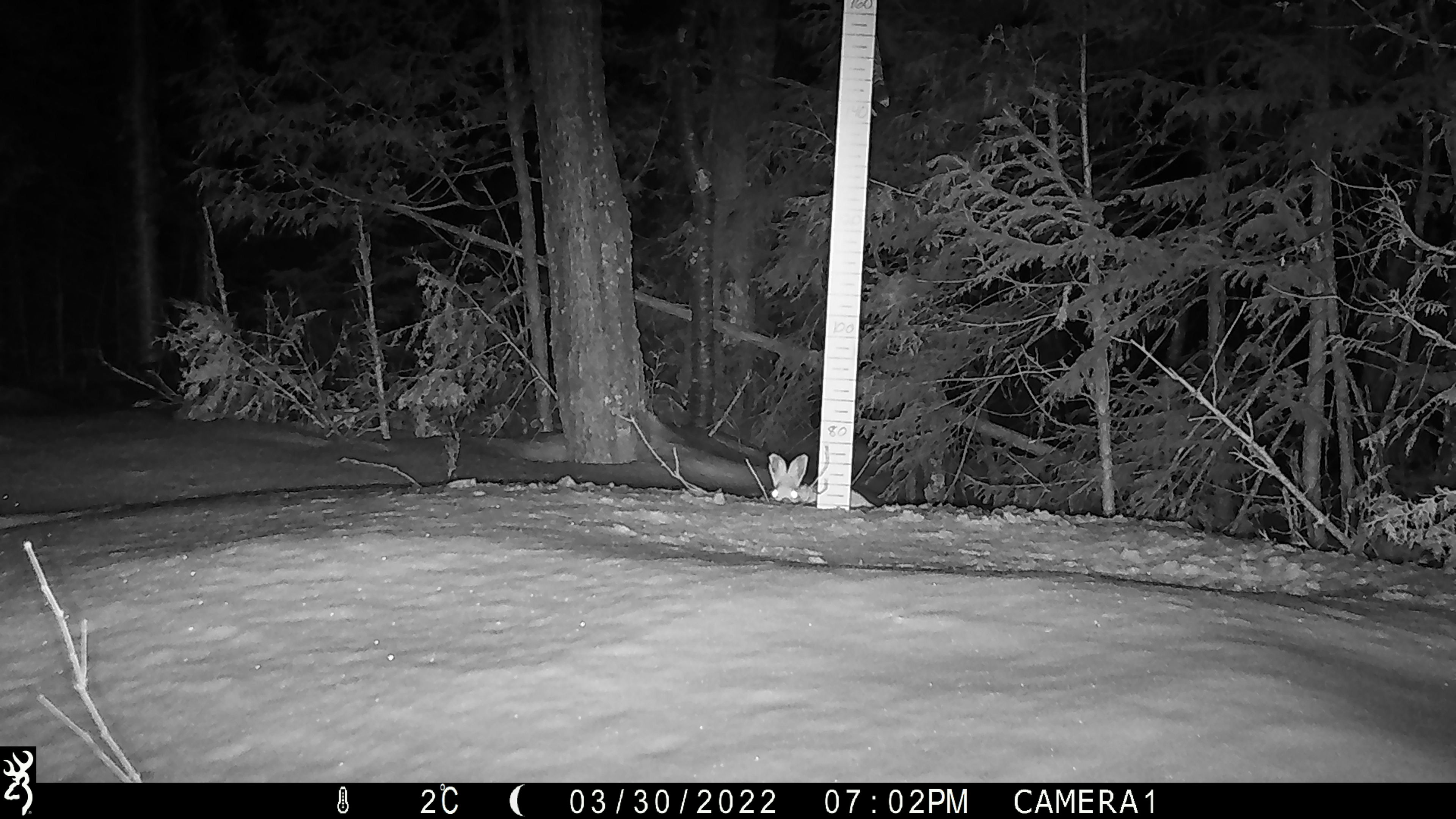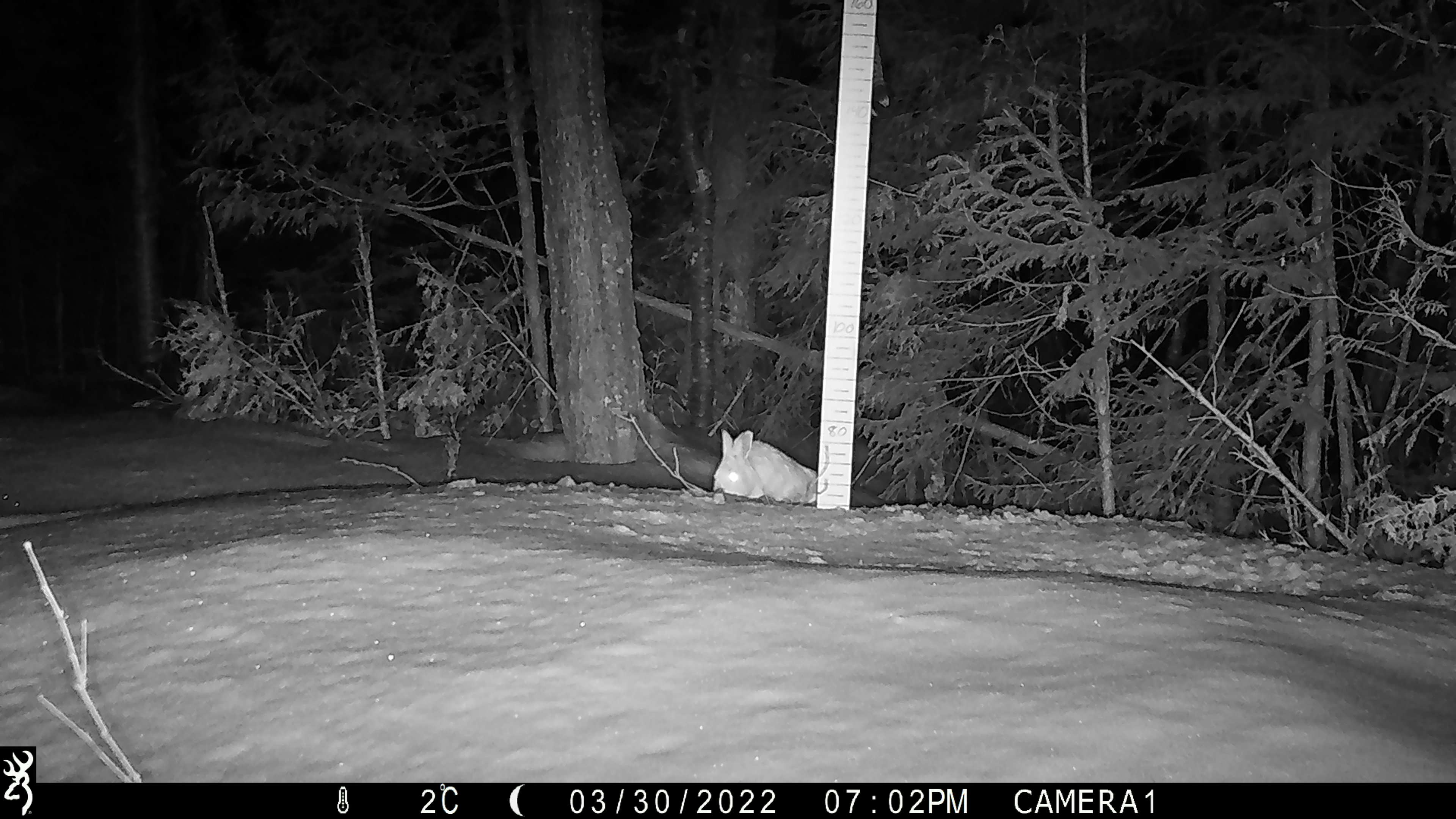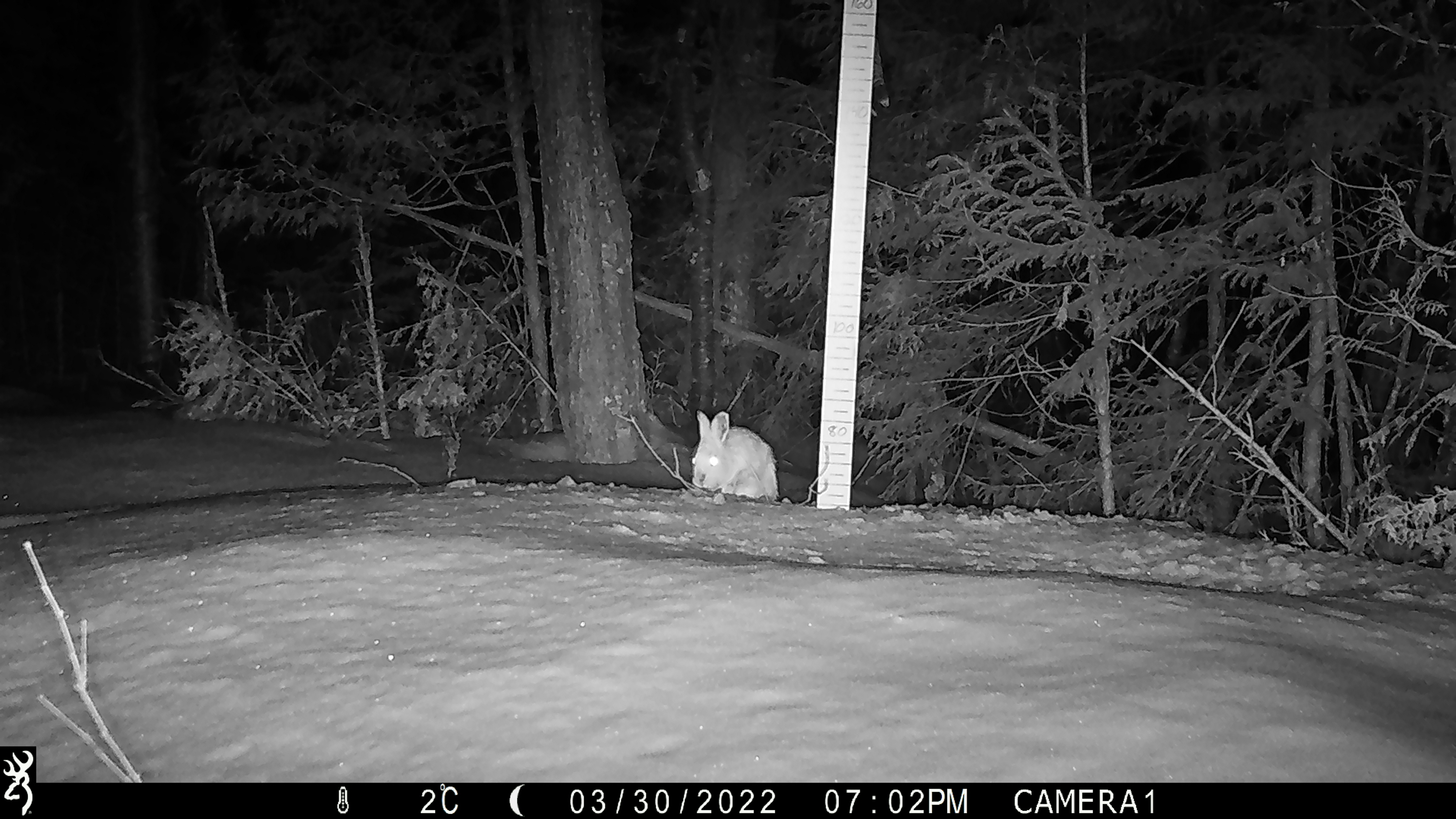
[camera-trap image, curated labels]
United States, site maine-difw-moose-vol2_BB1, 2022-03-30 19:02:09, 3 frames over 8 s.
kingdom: Animalia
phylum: Chordata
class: Mammalia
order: Lagomorpha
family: Leporidae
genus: Lepus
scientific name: Lepus americanus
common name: snowshoe hare